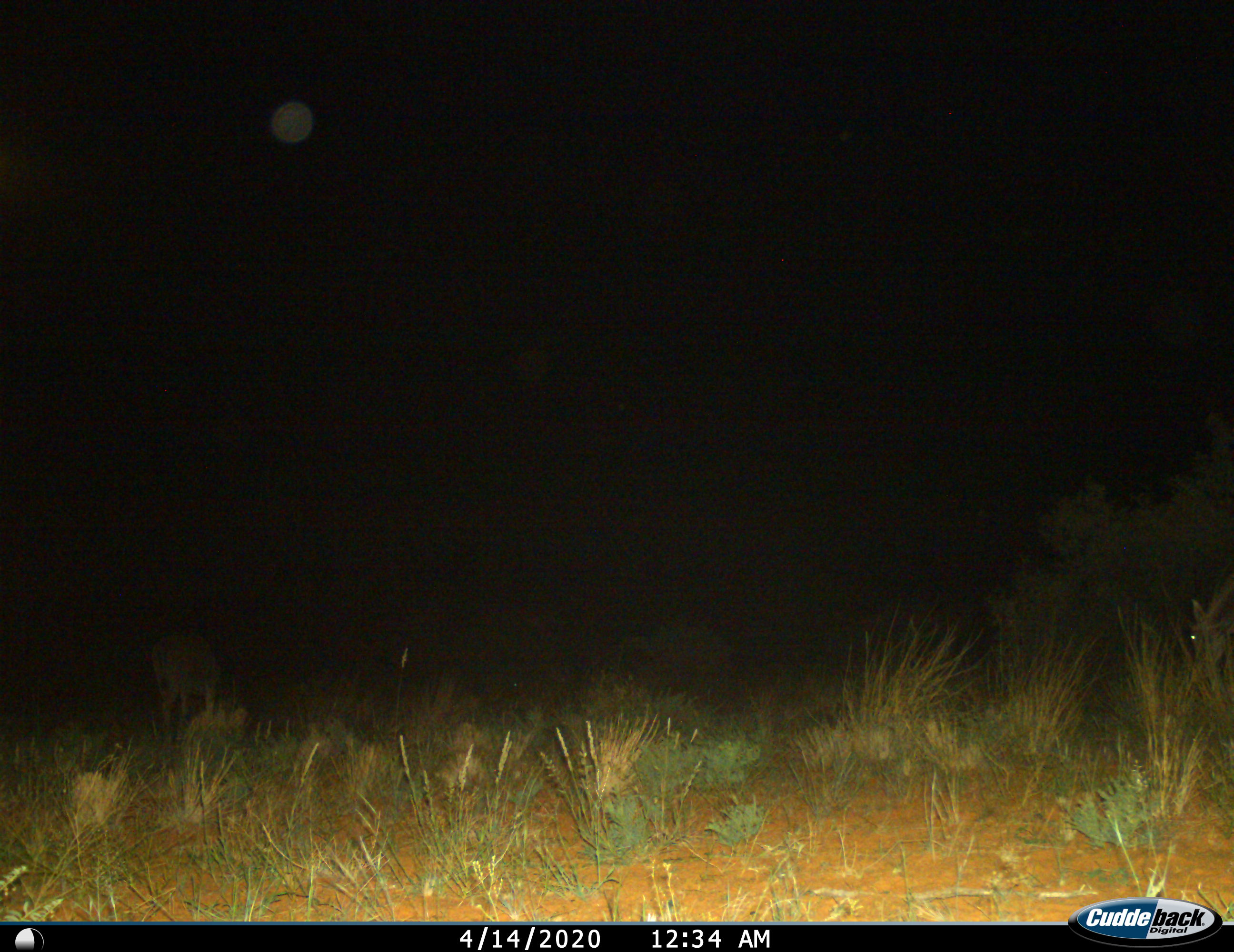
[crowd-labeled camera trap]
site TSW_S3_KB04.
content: unidentified animal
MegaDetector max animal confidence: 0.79